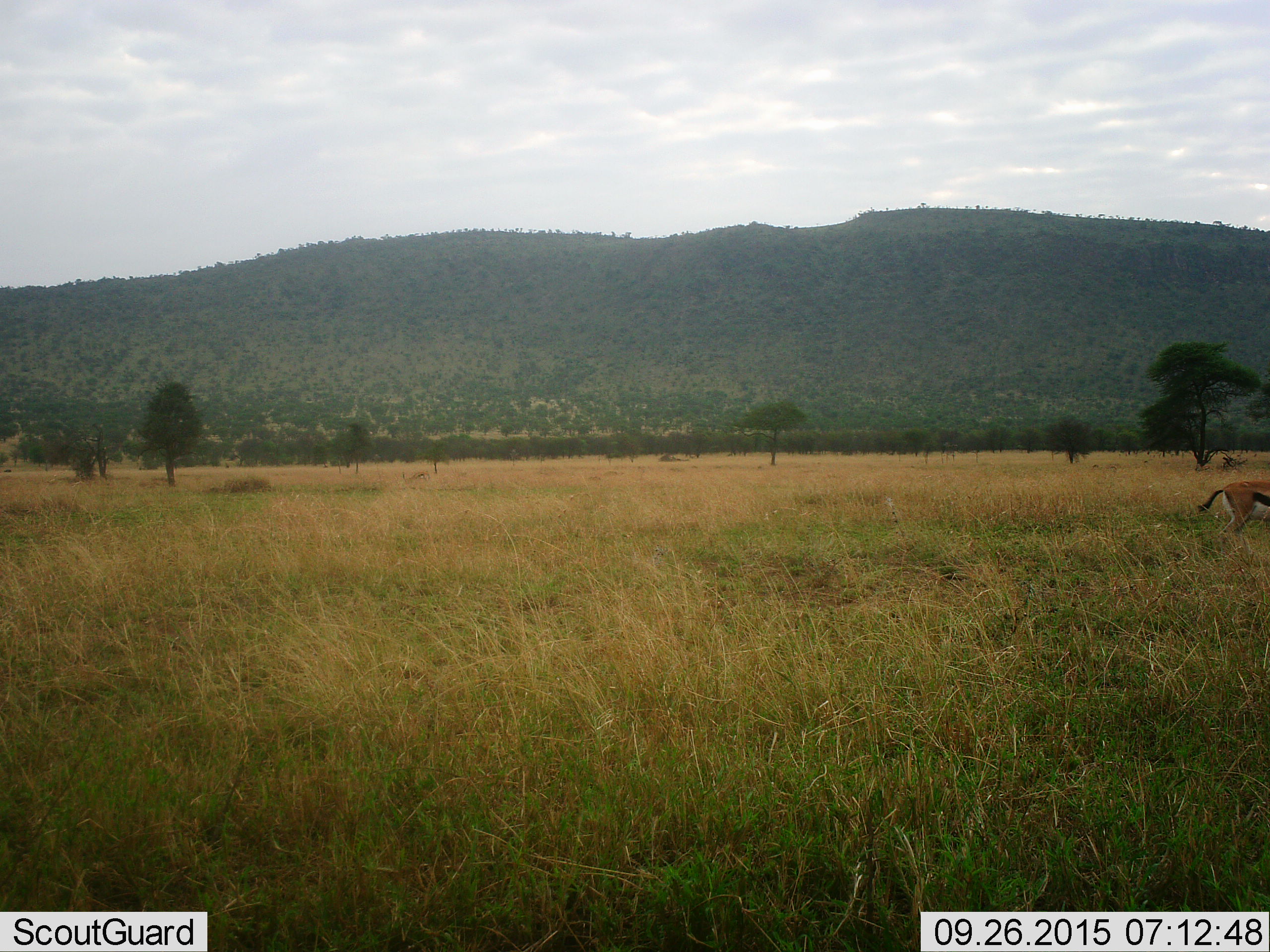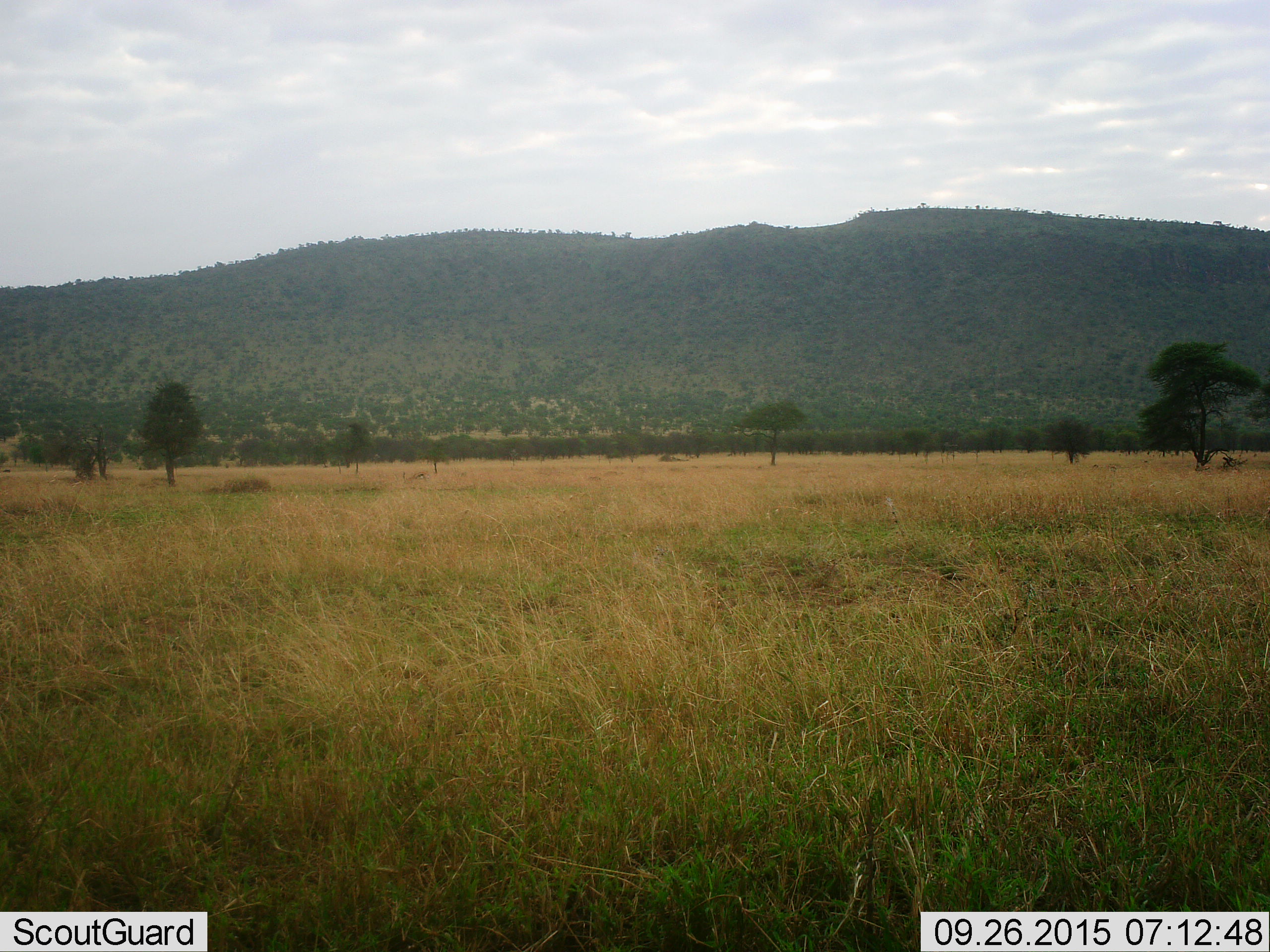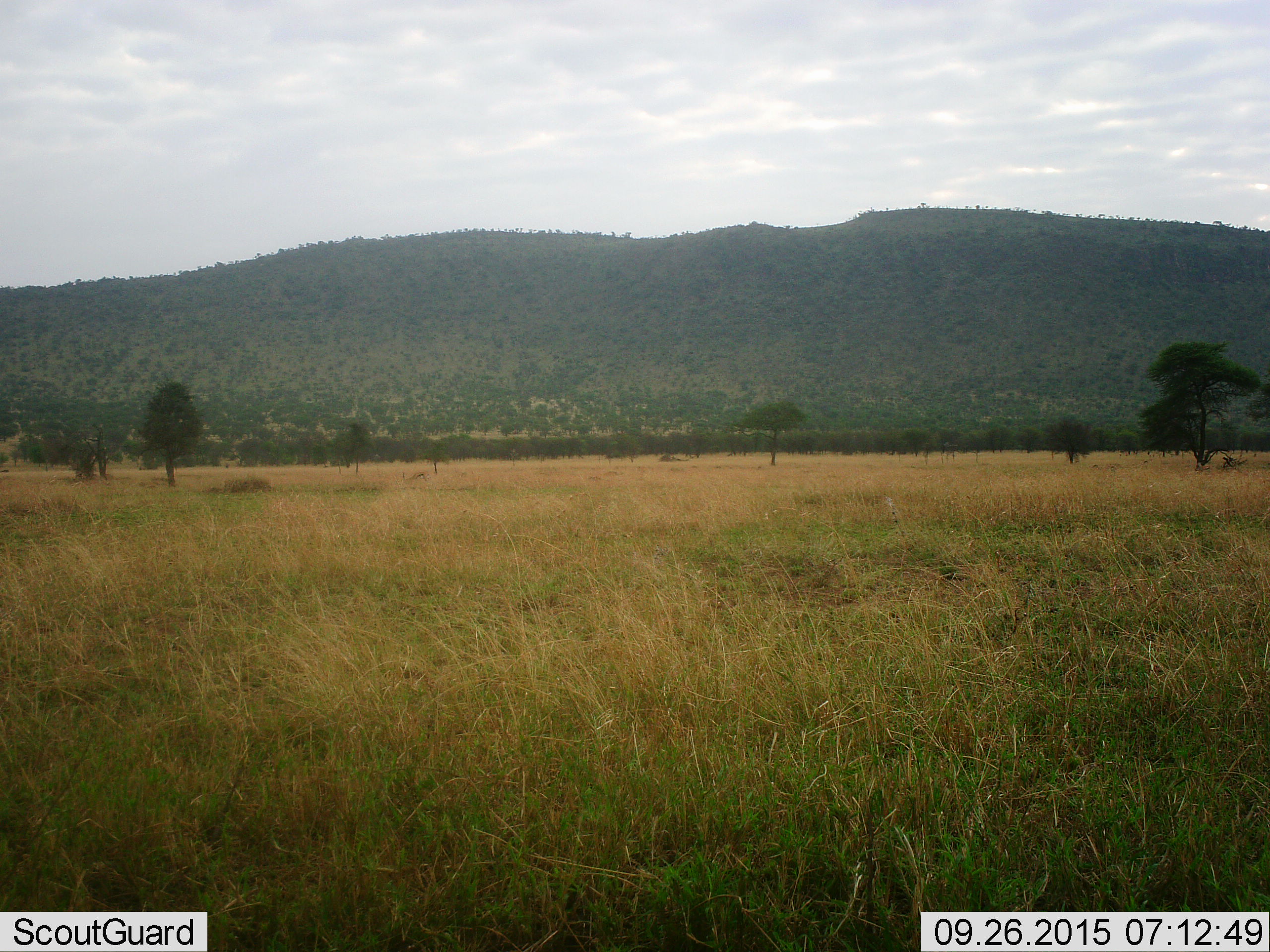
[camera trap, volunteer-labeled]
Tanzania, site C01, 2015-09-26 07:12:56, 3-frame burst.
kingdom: Animalia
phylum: Chordata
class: Mammalia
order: Artiodactyla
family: Bovidae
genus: Eudorcas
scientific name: Eudorcas thomsonii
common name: thomson's gazelle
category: gazellethomsons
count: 1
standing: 50%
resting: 8%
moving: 67%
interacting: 0%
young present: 0%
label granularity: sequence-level